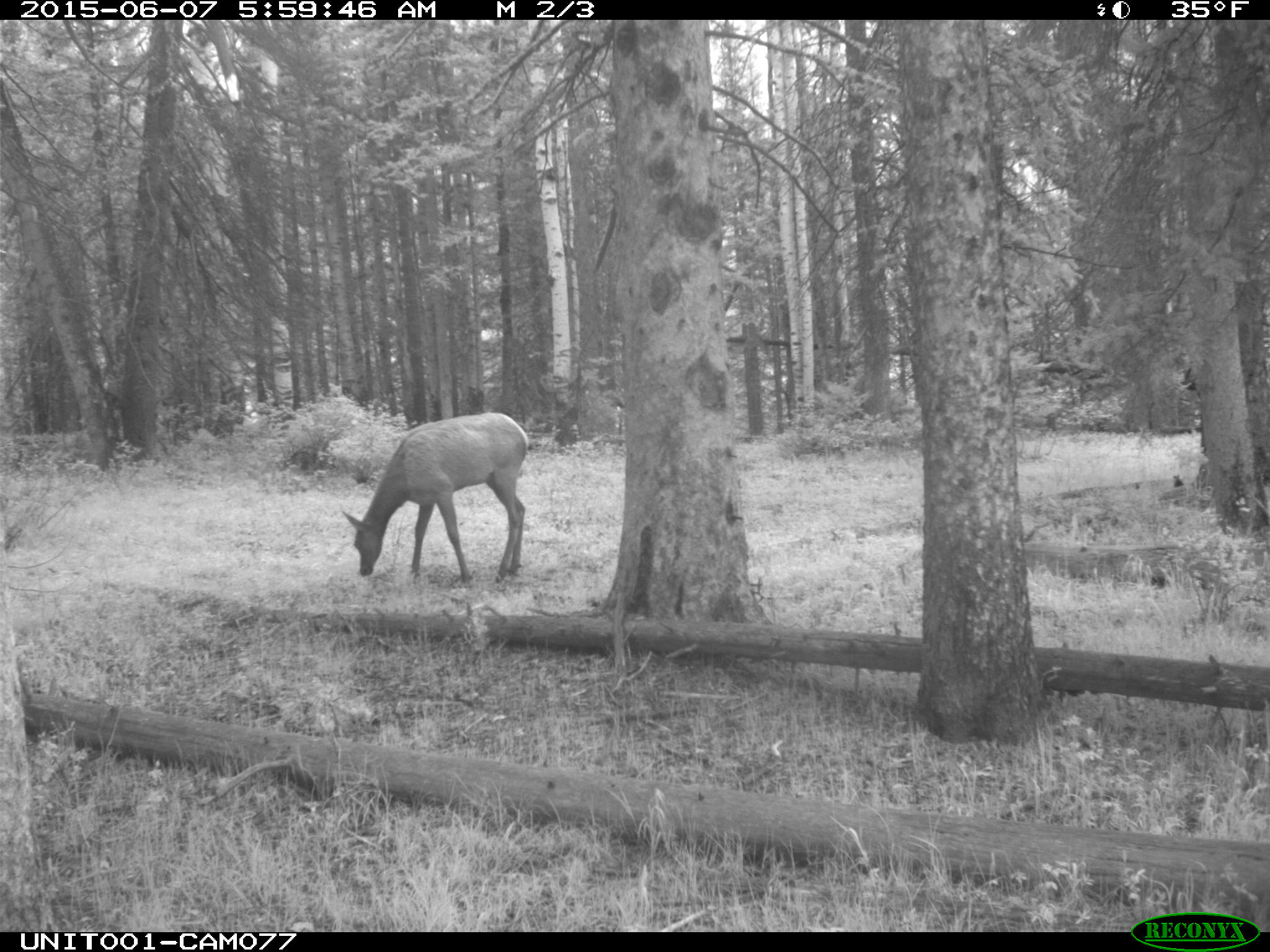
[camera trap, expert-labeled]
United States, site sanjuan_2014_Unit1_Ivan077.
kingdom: Animalia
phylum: Chordata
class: Mammalia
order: Artiodactyla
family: Cervidae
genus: Cervus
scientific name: Cervus elaphus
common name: red deer